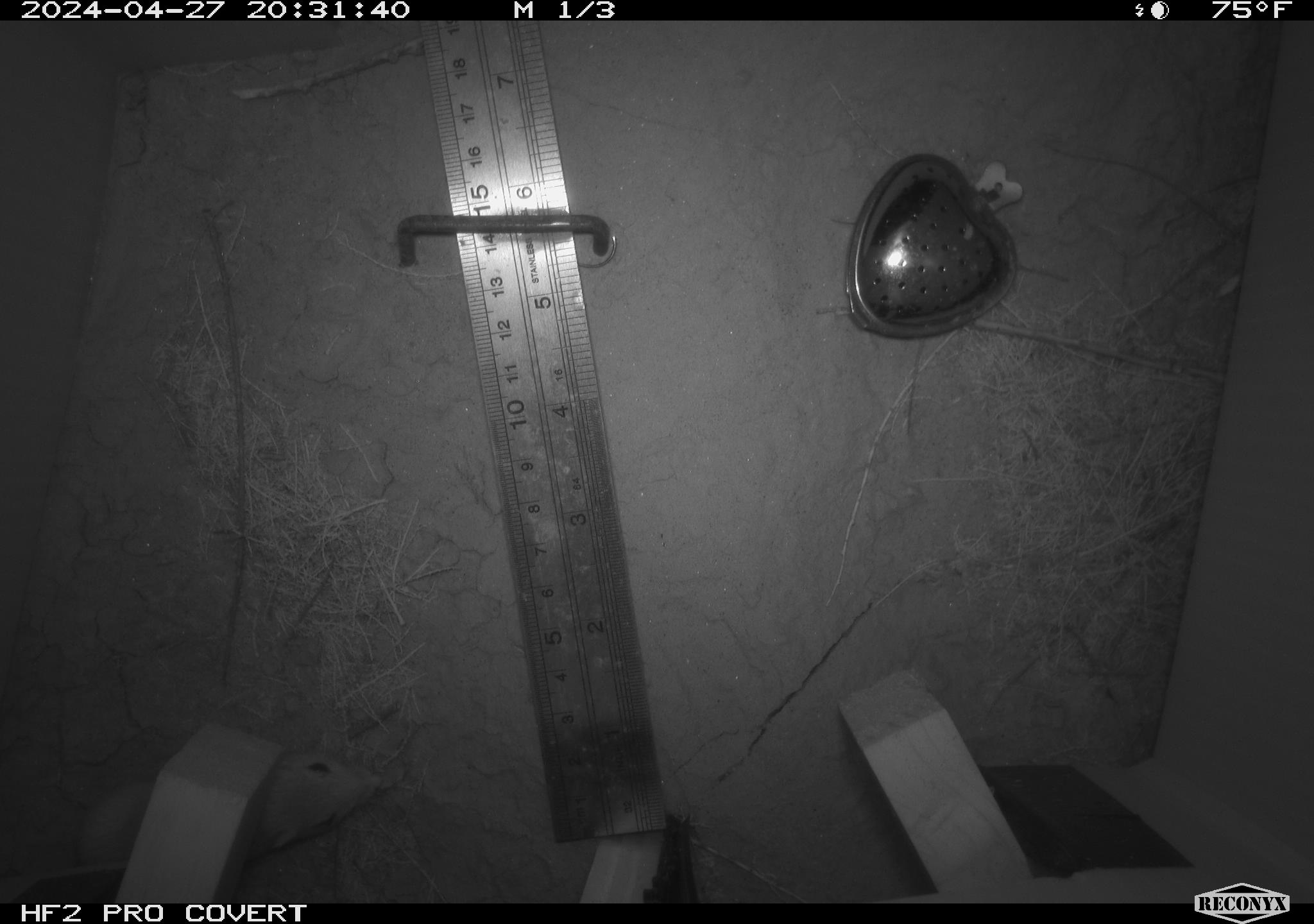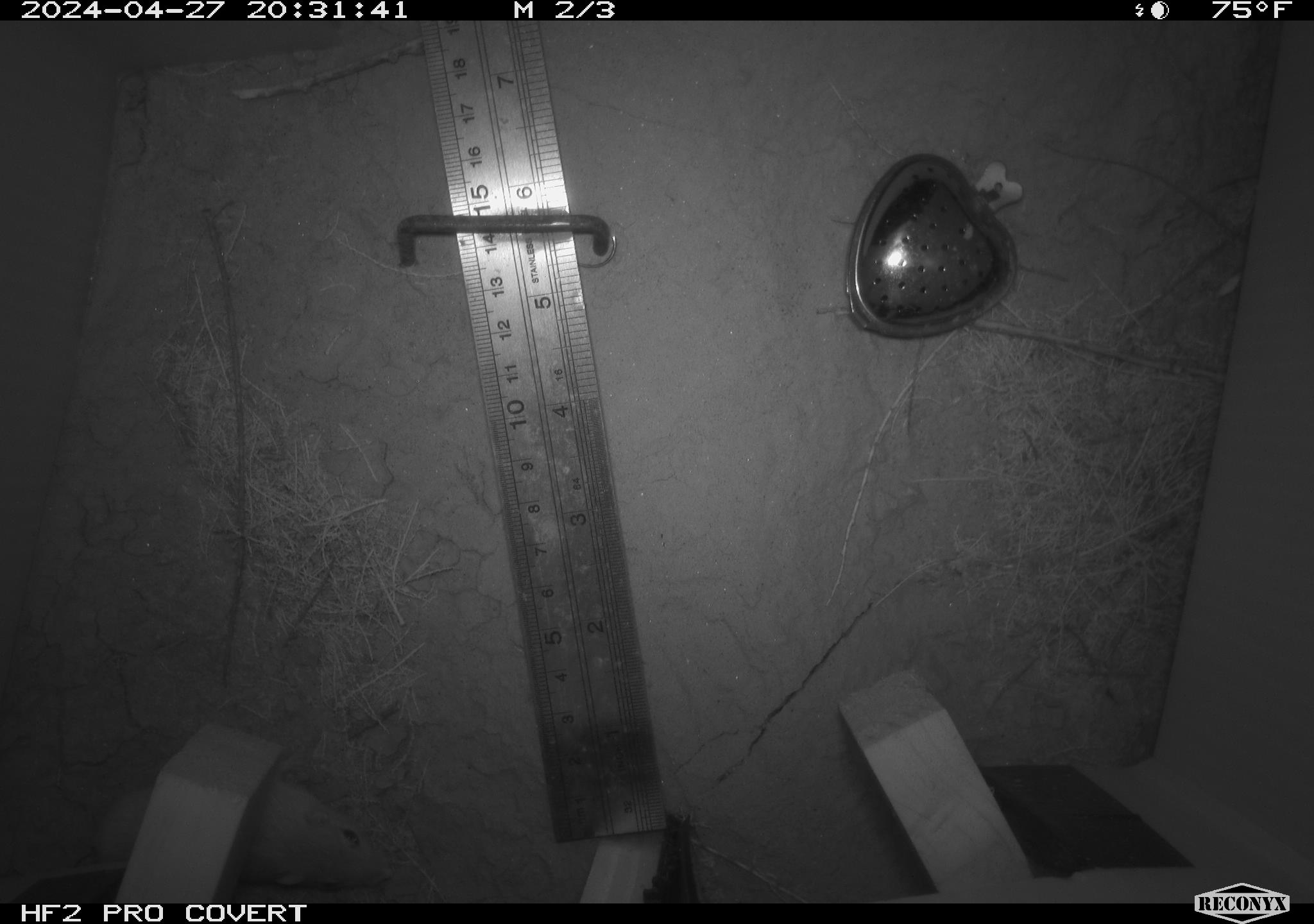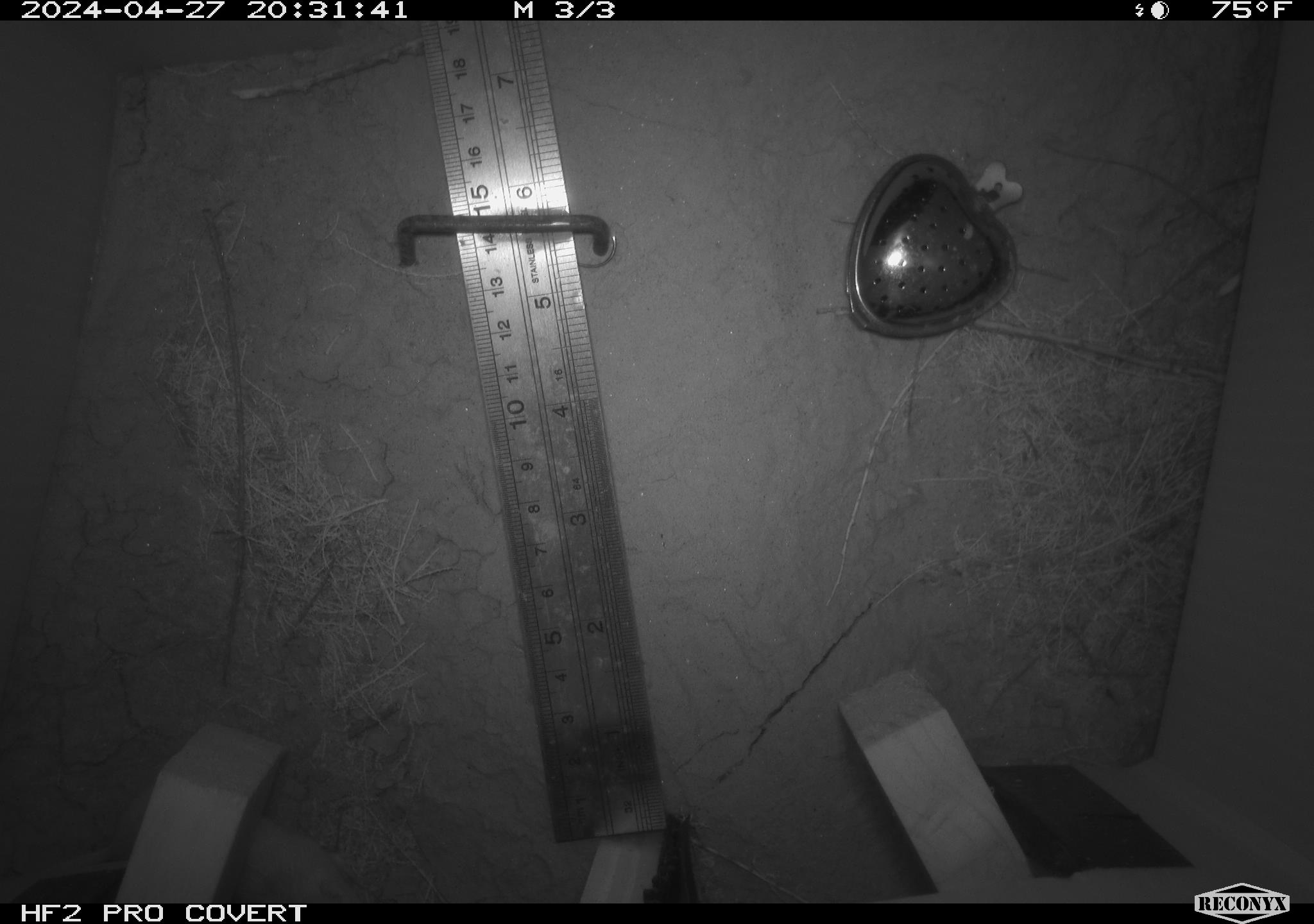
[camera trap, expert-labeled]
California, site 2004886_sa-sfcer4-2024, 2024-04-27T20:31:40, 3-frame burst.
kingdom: Animalia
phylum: Chordata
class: Mammalia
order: Rodentia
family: Heteromyidae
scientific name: Heteromyidae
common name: kangaroo rats and pocket mice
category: heteromyidae family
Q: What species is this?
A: Heteromyidae family (kangaroo rats and pocket mice) (Heteromyidae).